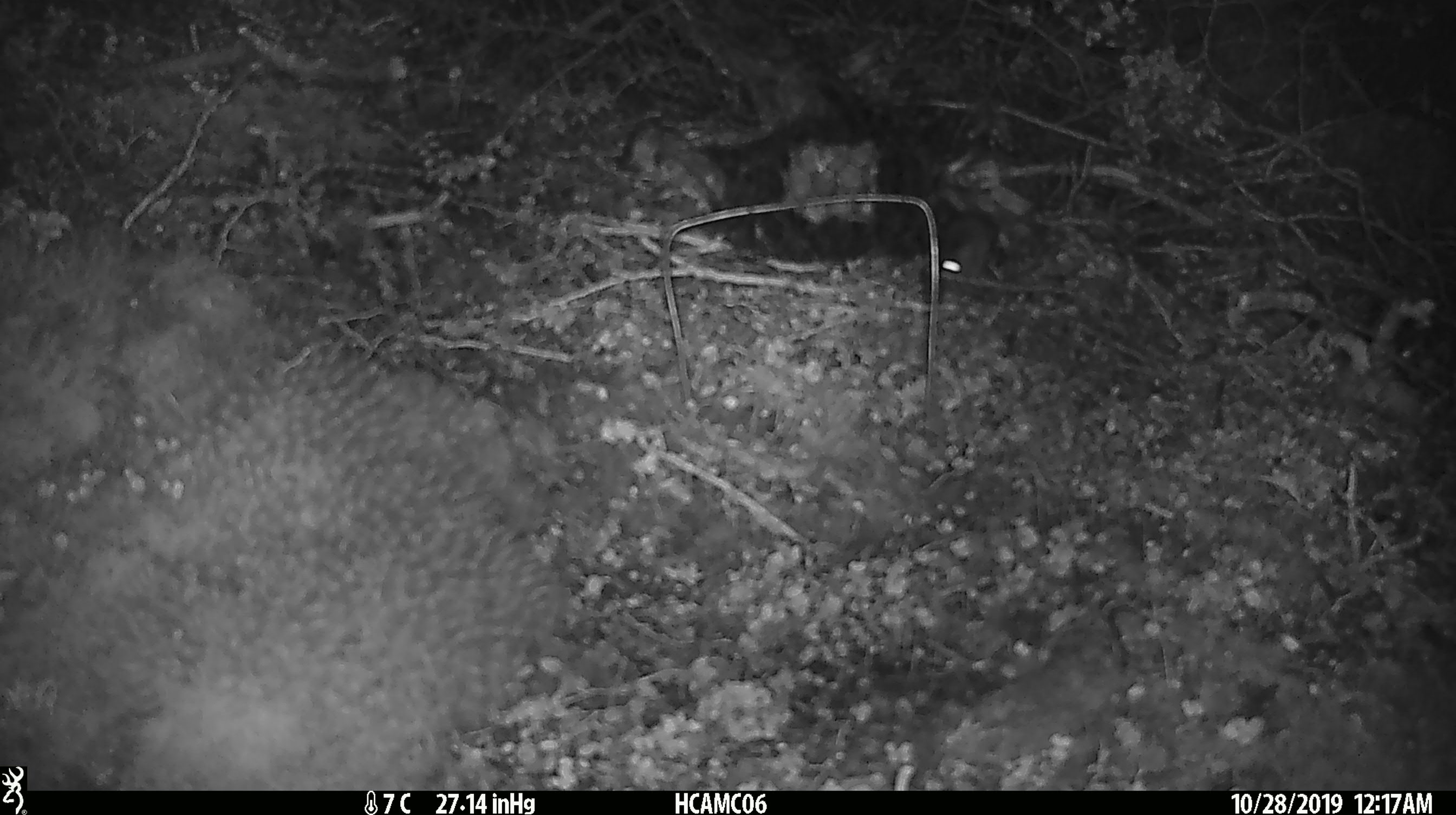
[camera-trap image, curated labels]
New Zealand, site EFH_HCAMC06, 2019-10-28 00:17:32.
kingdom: Animalia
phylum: Chordata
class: Mammalia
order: Rodentia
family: Muridae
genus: Mus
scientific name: Mus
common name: mouse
Mouse (Mus).